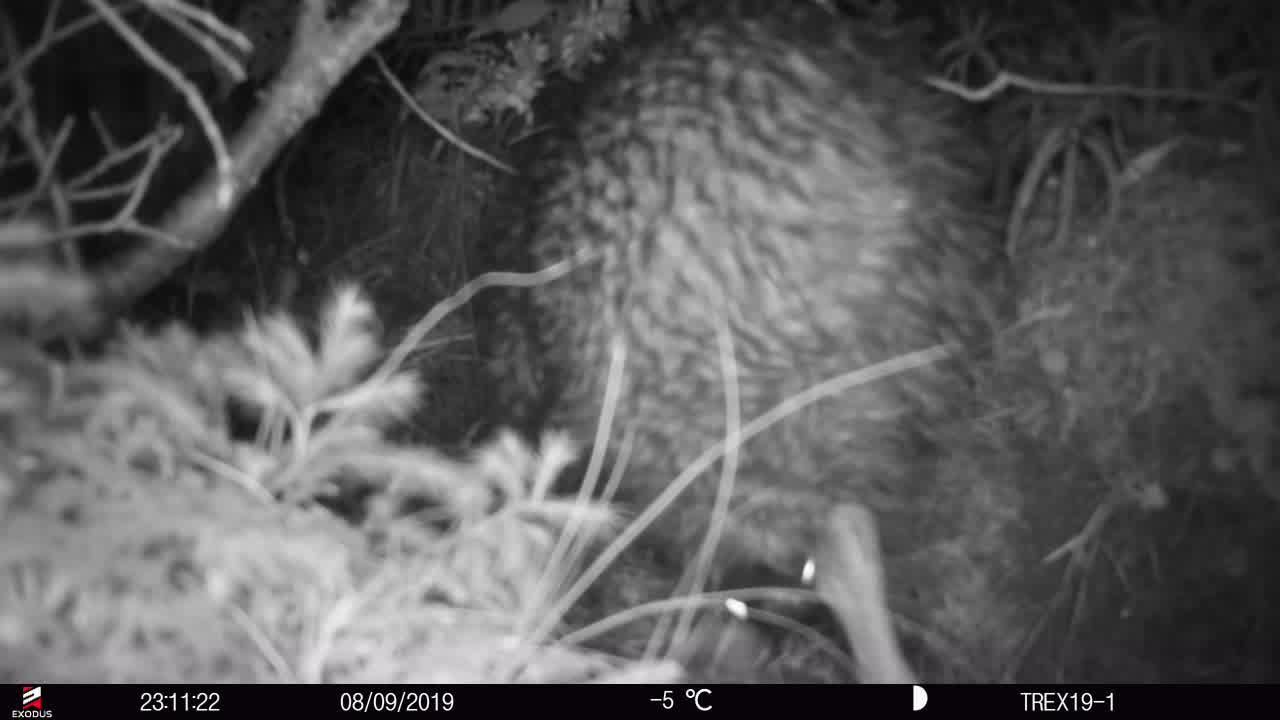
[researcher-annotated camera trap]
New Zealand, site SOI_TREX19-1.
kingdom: Animalia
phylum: Chordata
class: Aves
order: Apterygiformes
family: Apterygidae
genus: Apteryx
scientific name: Apteryx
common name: kiwi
Kiwi (Apteryx).